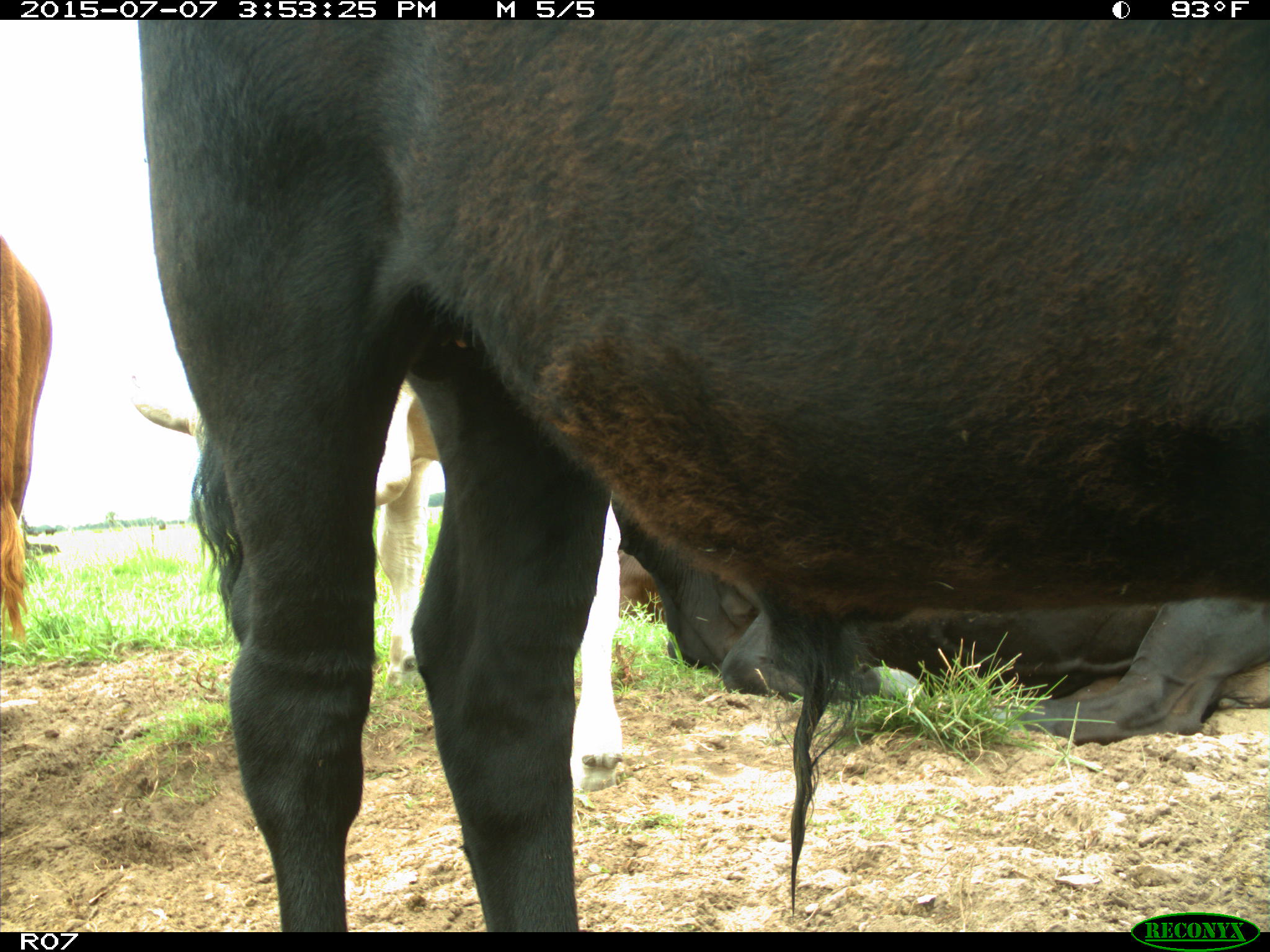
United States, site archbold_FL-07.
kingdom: Animalia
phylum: Chordata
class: Mammalia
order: Artiodactyla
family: Bovidae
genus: Bos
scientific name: Bos taurus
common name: domestic cow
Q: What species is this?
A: Bos taurus (domestic cow).